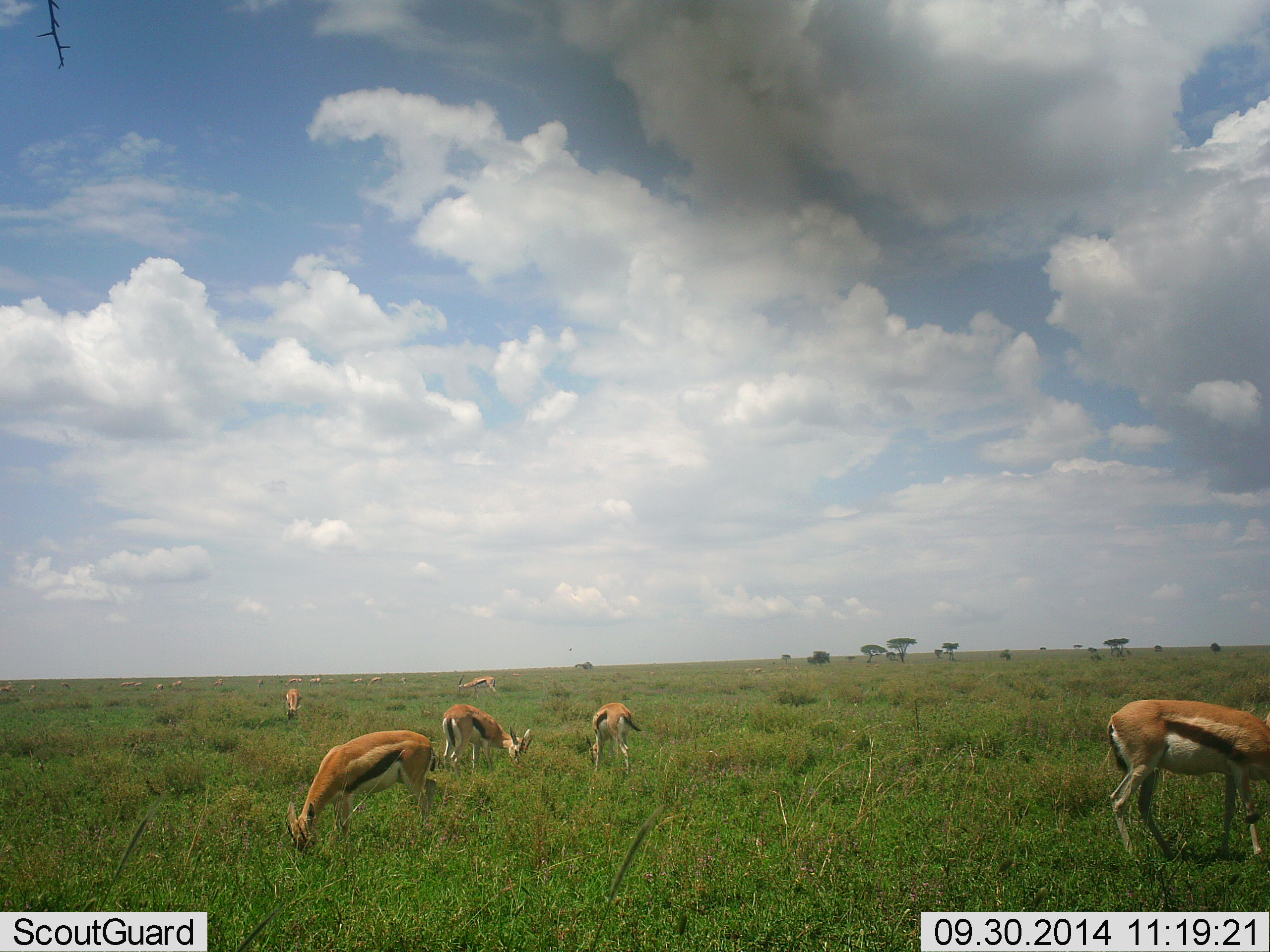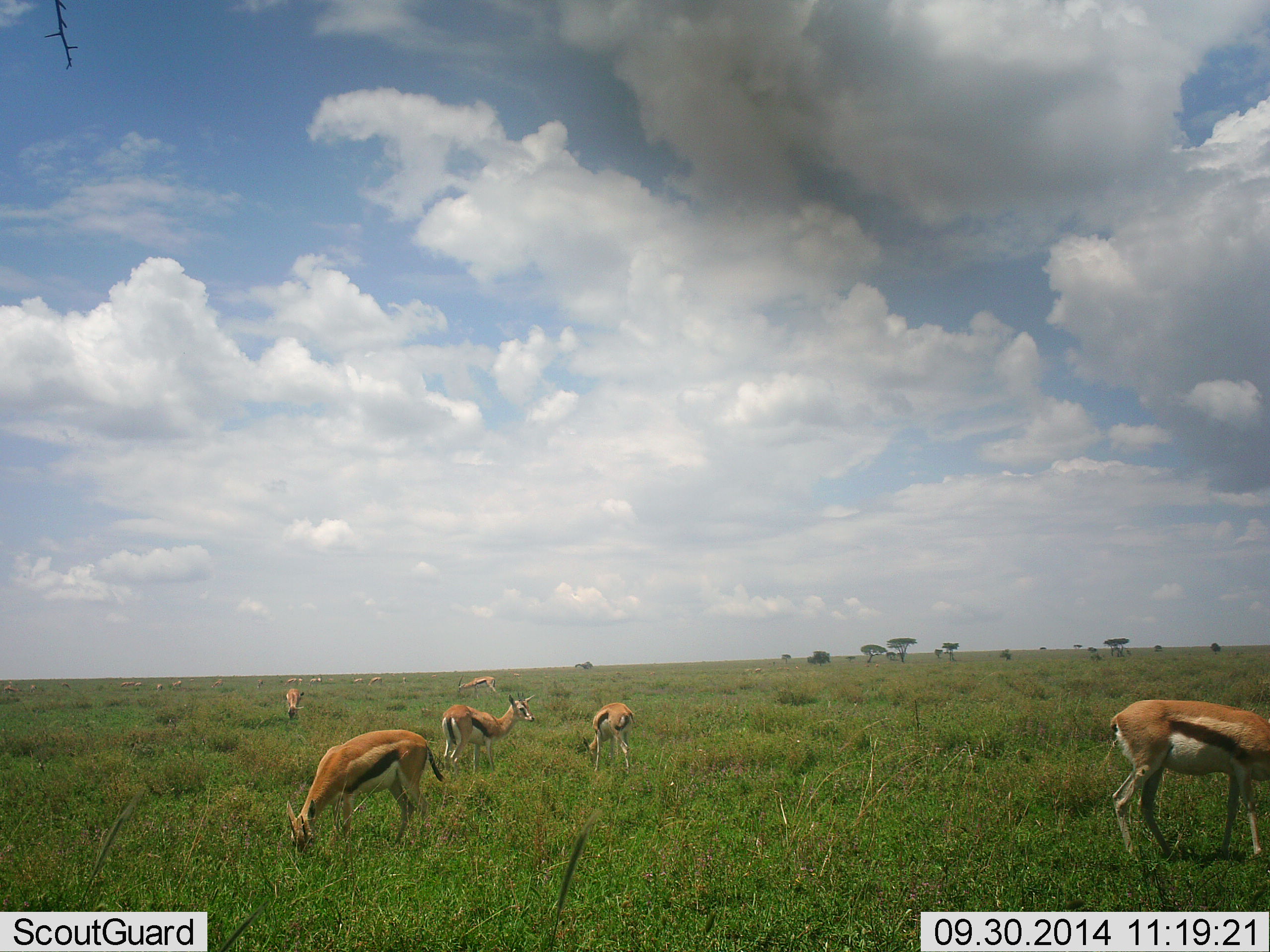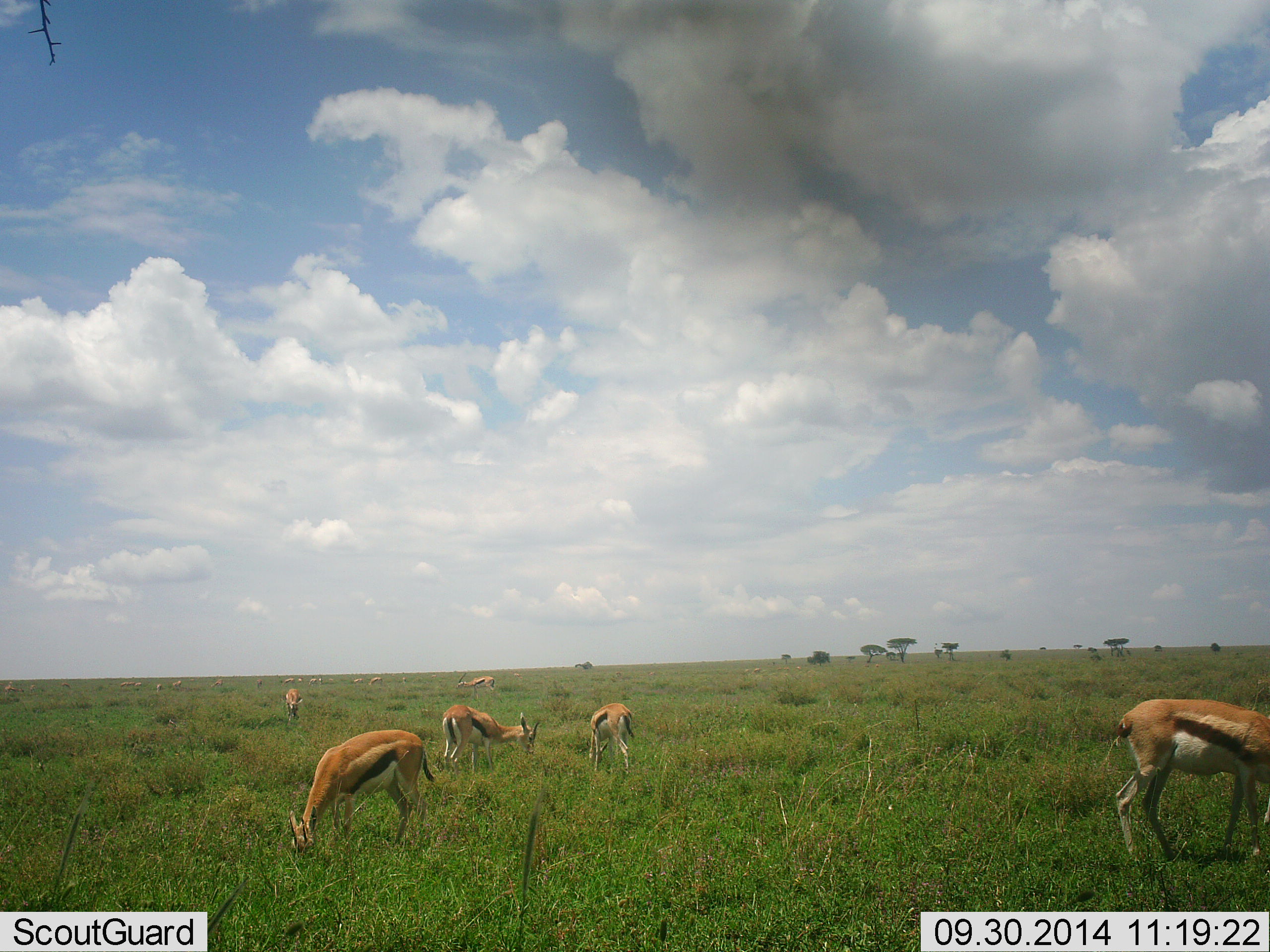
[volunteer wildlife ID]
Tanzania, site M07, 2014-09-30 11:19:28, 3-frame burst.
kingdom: Animalia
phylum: Chordata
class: Mammalia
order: Artiodactyla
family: Bovidae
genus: Eudorcas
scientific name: Eudorcas thomsonii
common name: thomson's gazelle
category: gazellethomsons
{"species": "gazellethomsons (thomson's gazelle) (Eudorcas thomsonii)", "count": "6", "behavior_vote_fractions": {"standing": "50%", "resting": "0%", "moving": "20%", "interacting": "0%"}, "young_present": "0%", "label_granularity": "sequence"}